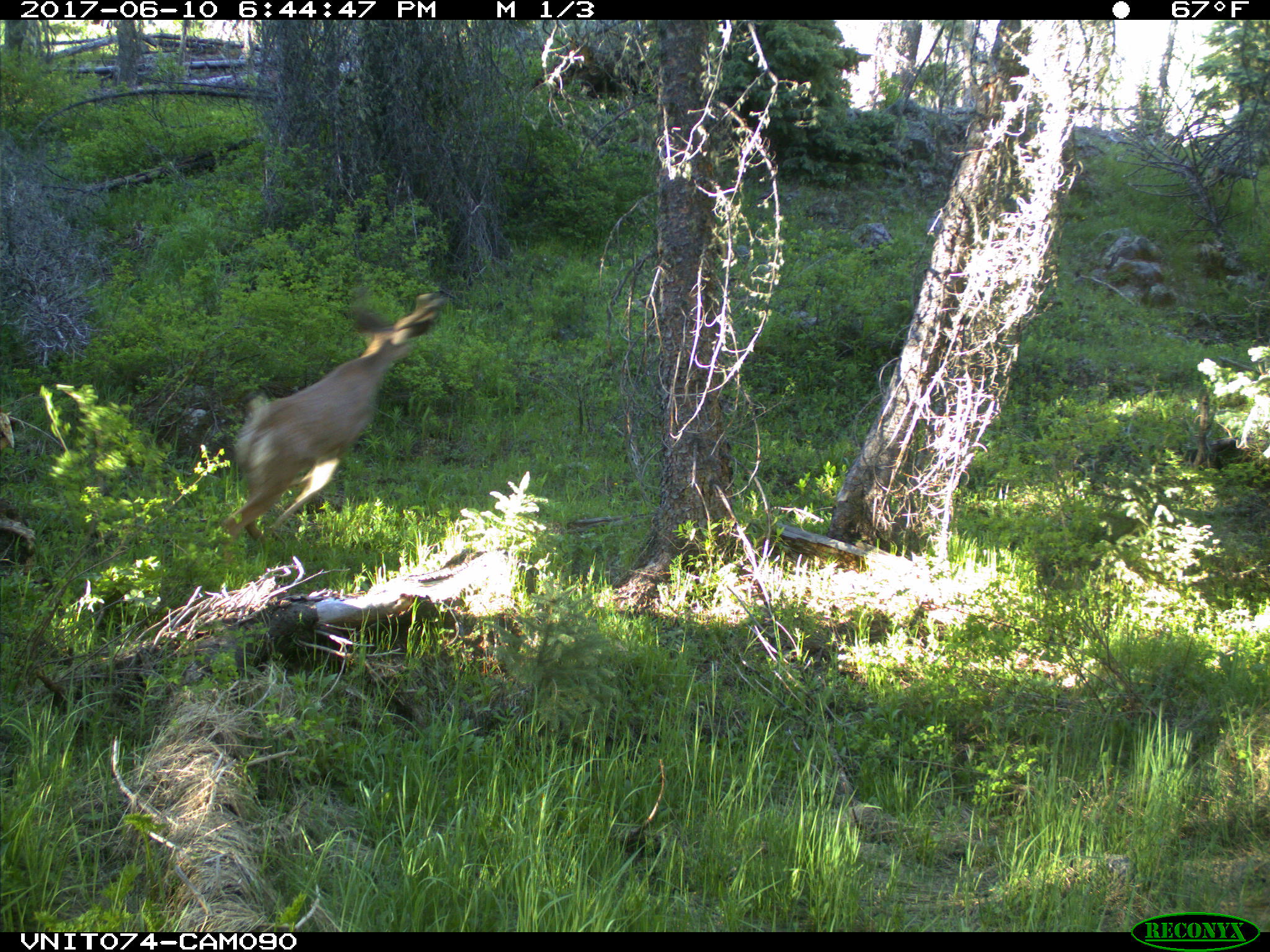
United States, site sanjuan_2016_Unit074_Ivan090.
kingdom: Animalia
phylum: Chordata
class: Mammalia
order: Artiodactyla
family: Cervidae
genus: Odocoileus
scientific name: Odocoileus hemionus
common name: mule deer